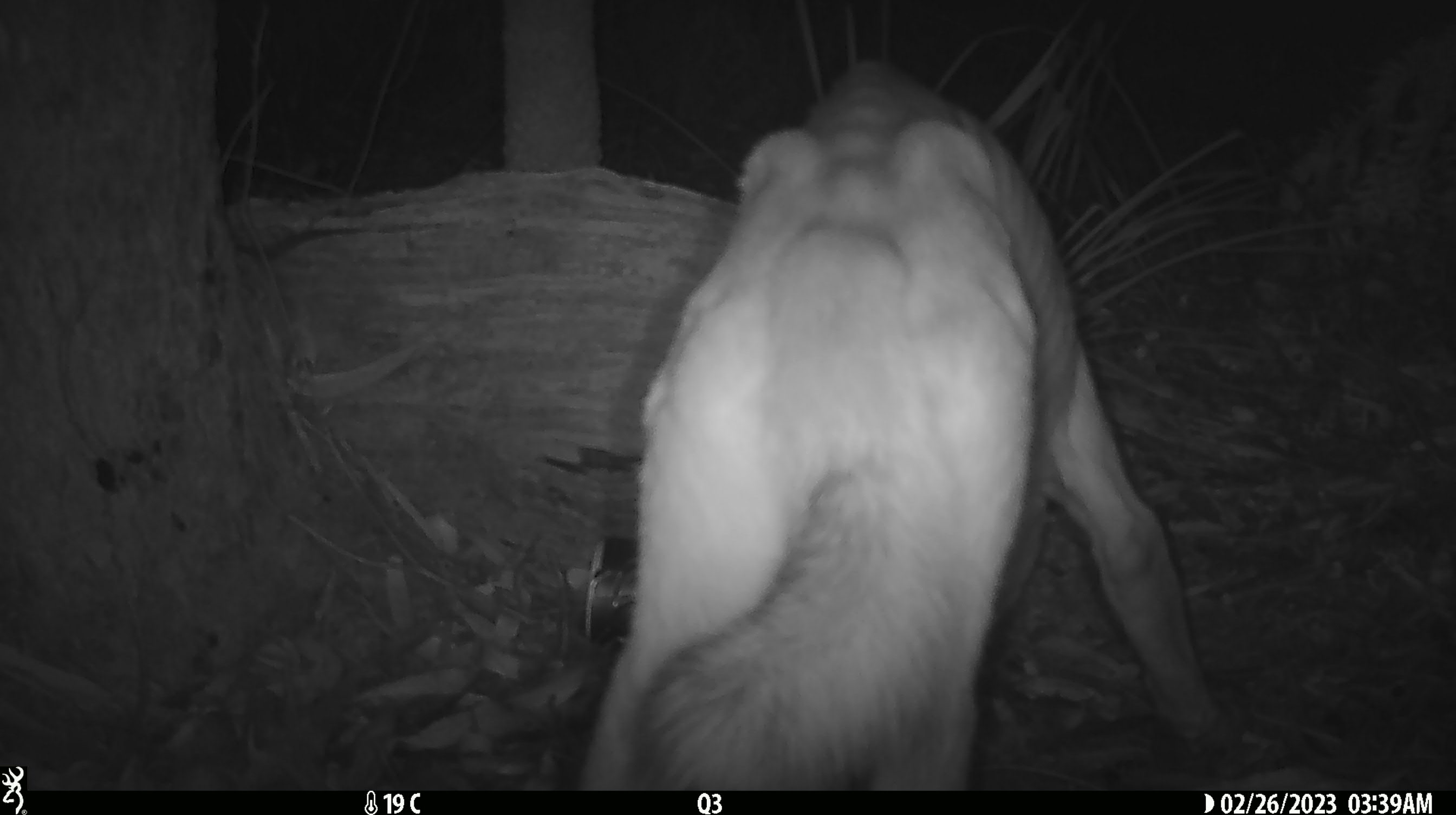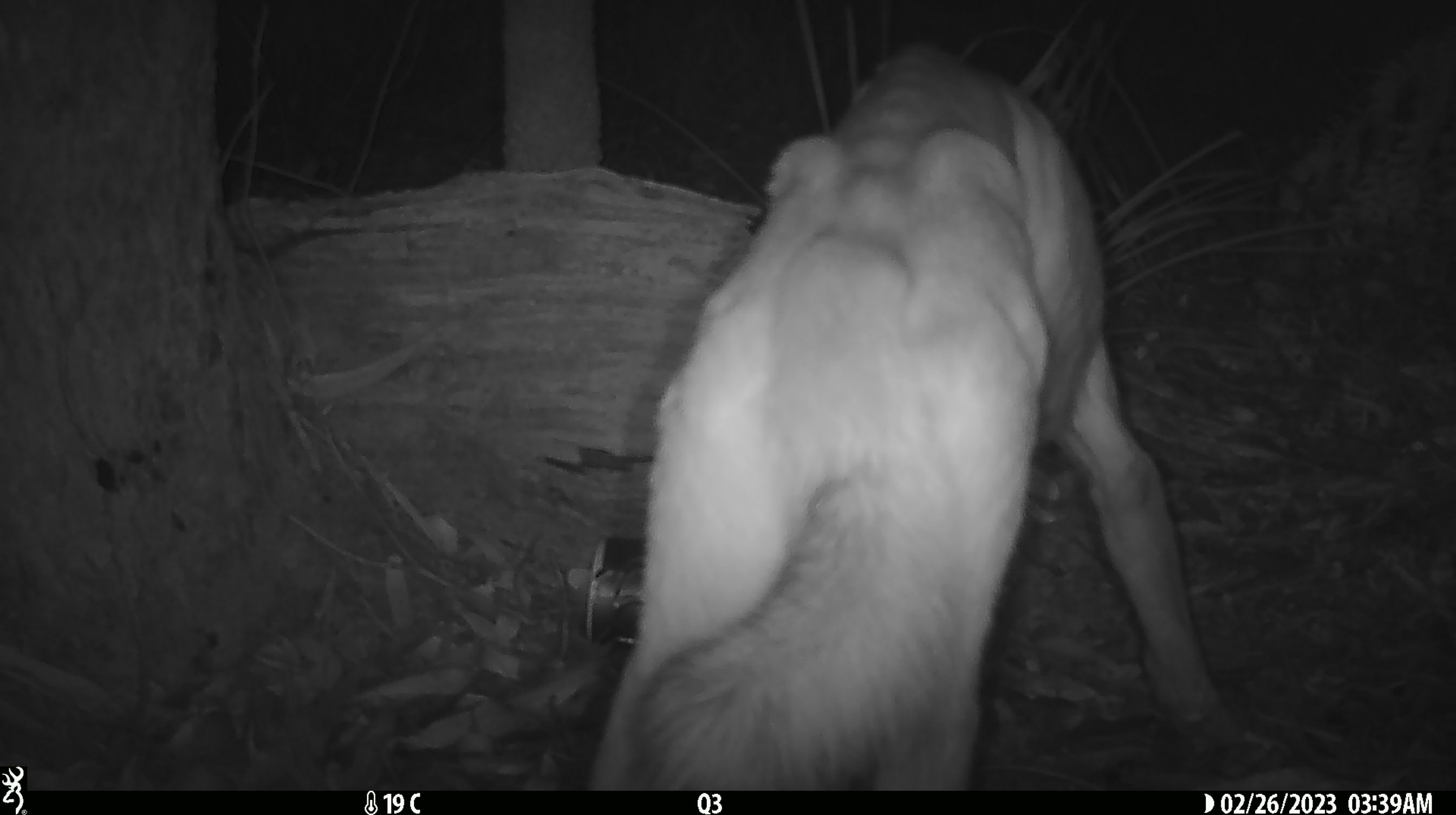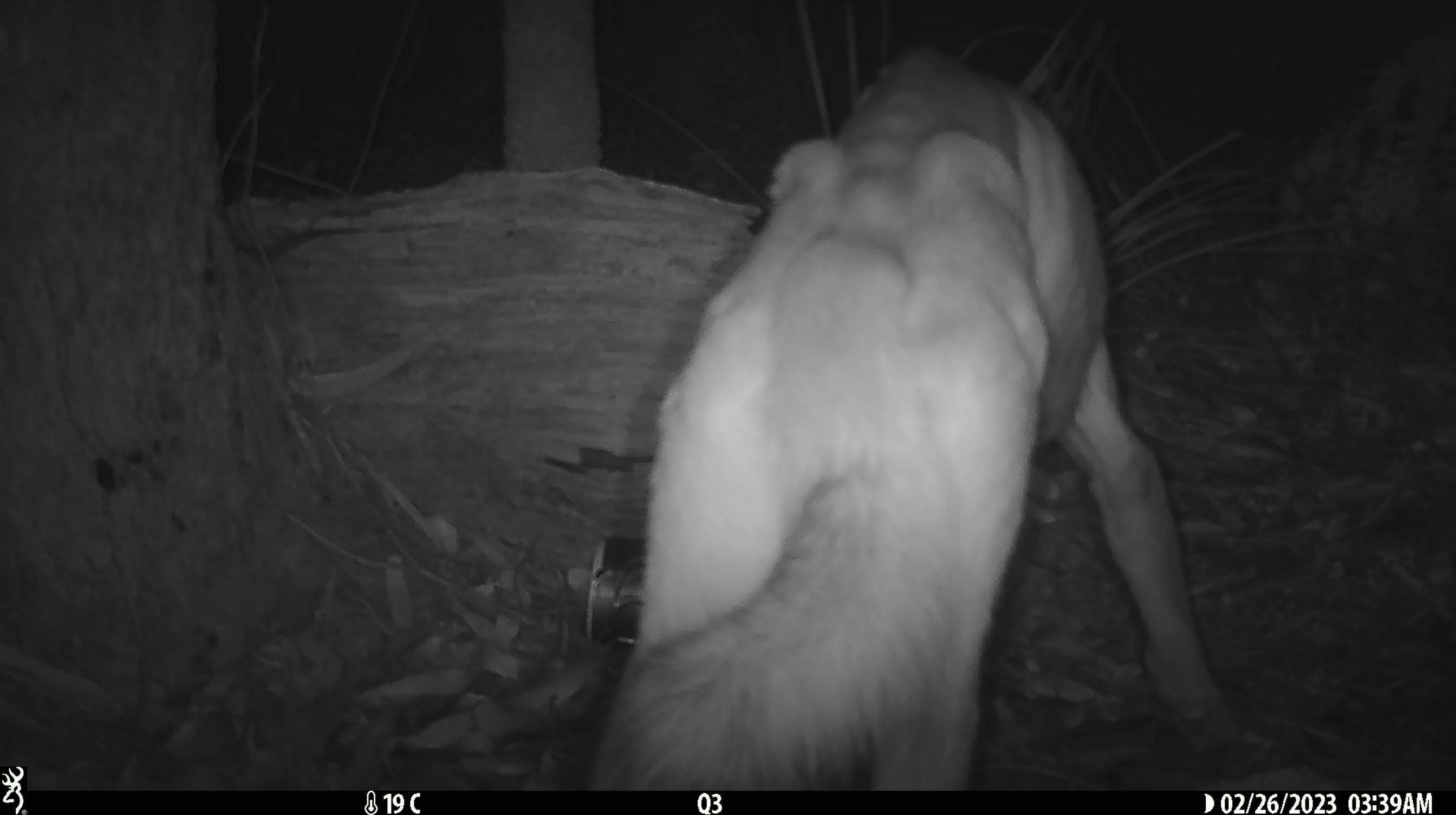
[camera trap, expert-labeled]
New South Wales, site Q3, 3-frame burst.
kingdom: Animalia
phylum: Chordata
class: Mammalia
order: Carnivora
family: Canidae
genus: Canis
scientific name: Canis familiaris dingo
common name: dingo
Dingo (Canis familiaris dingo).